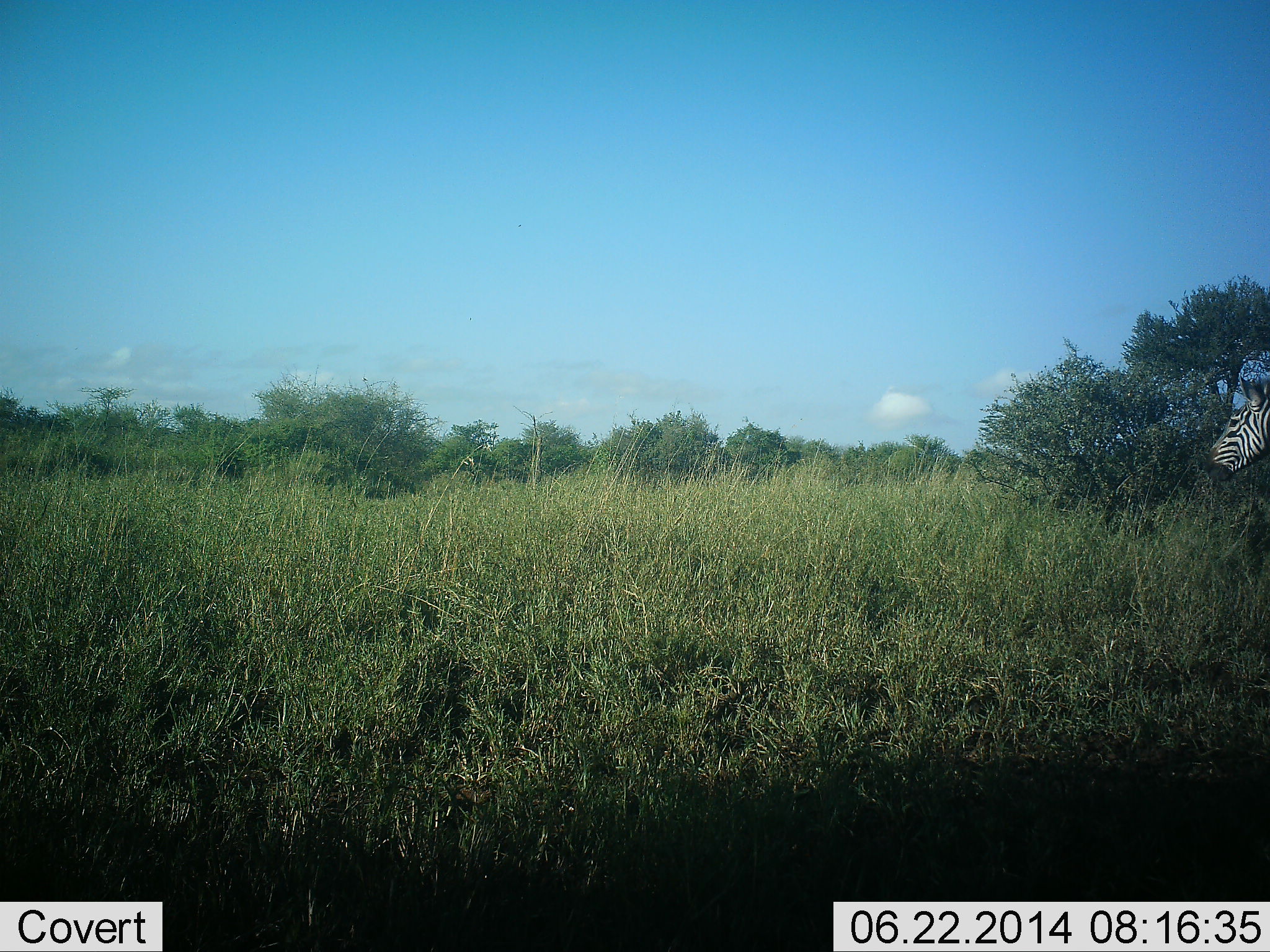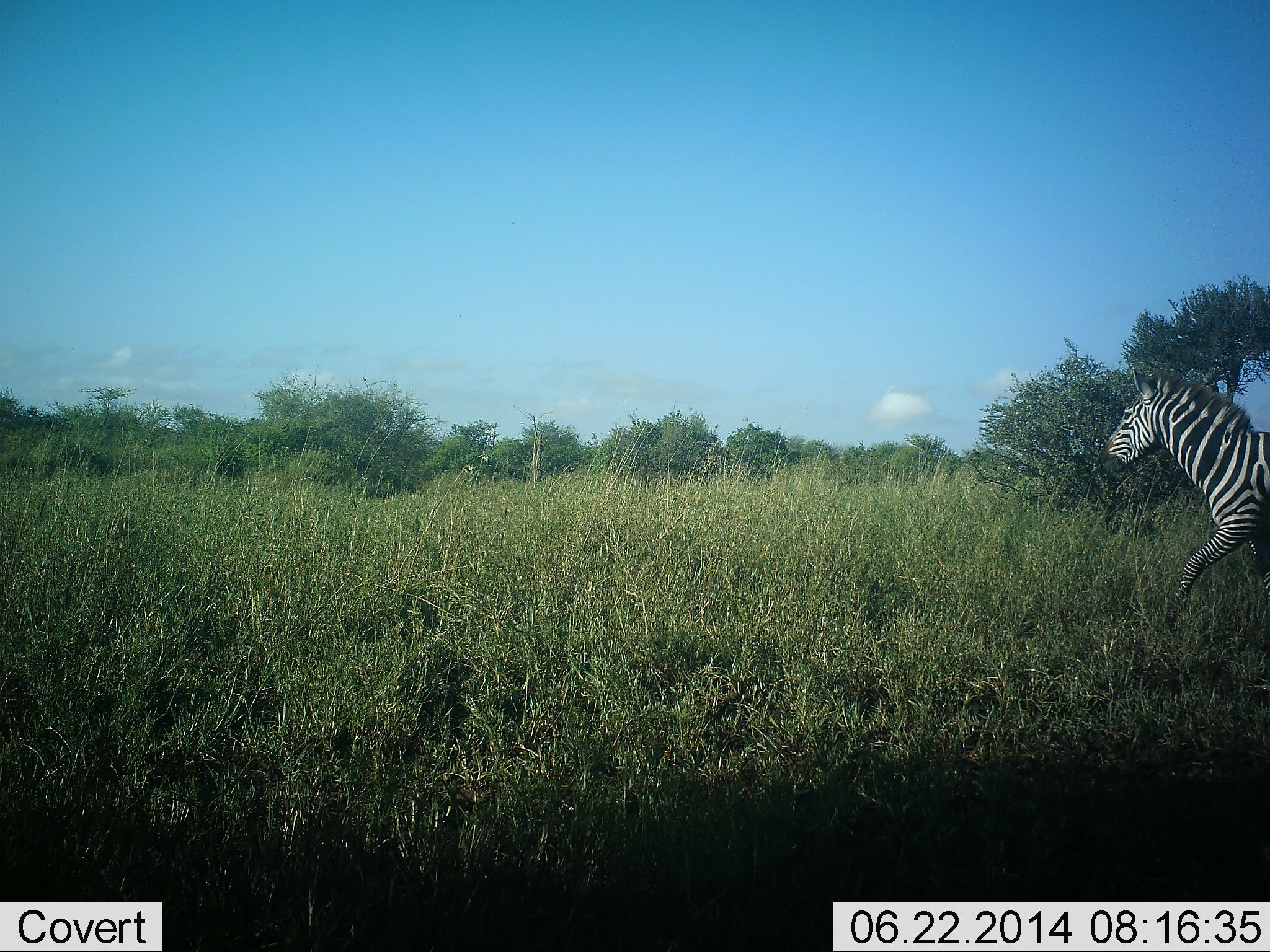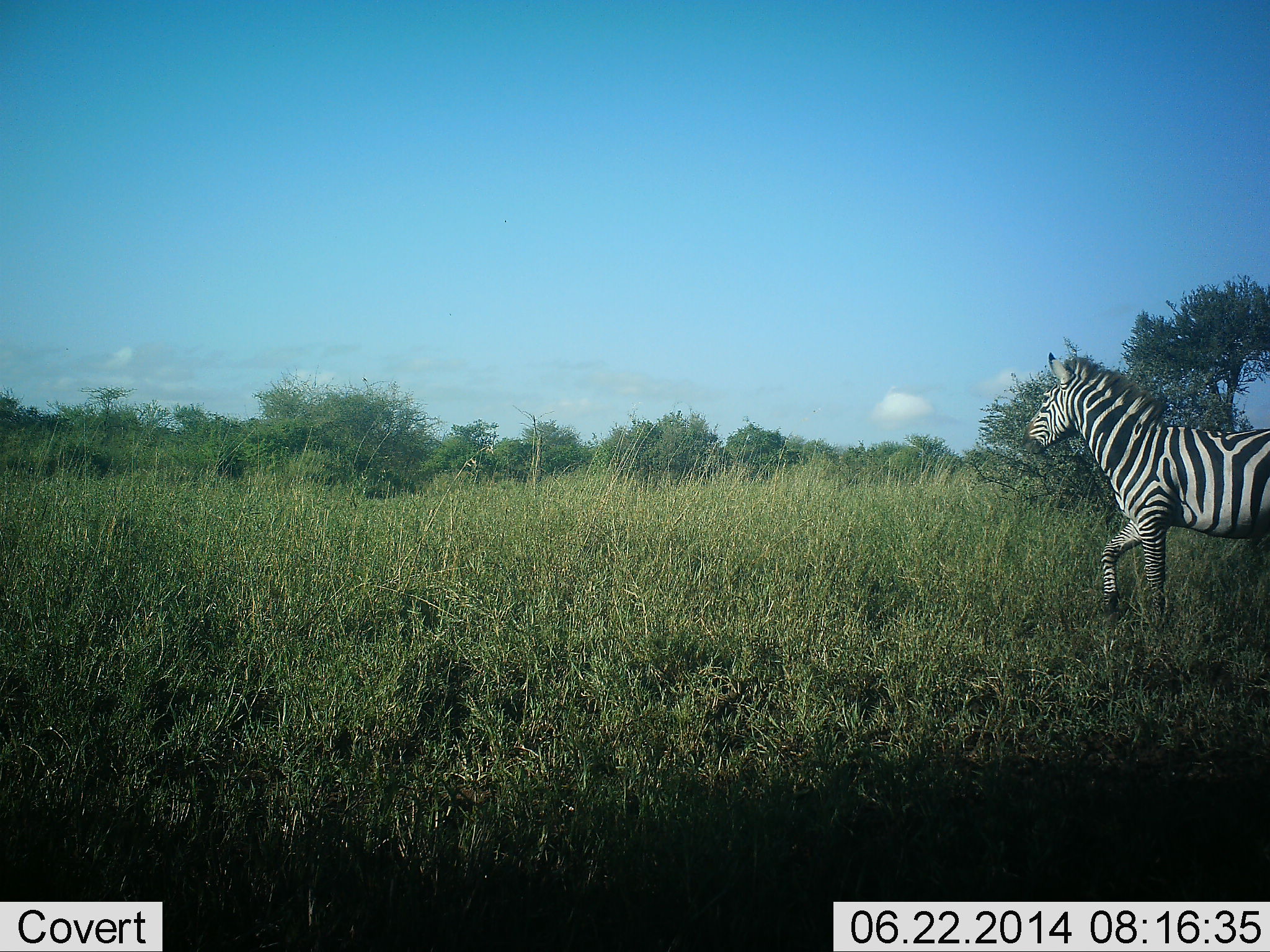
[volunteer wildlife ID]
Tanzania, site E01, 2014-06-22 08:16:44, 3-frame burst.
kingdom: Animalia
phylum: Chordata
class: Mammalia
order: Perissodactyla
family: Equidae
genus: Equus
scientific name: Equus quagga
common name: plains zebra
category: zebra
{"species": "zebra (plains zebra) (Equus quagga)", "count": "1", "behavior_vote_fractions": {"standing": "0%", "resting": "0%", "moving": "100%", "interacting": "0%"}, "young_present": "0%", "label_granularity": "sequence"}